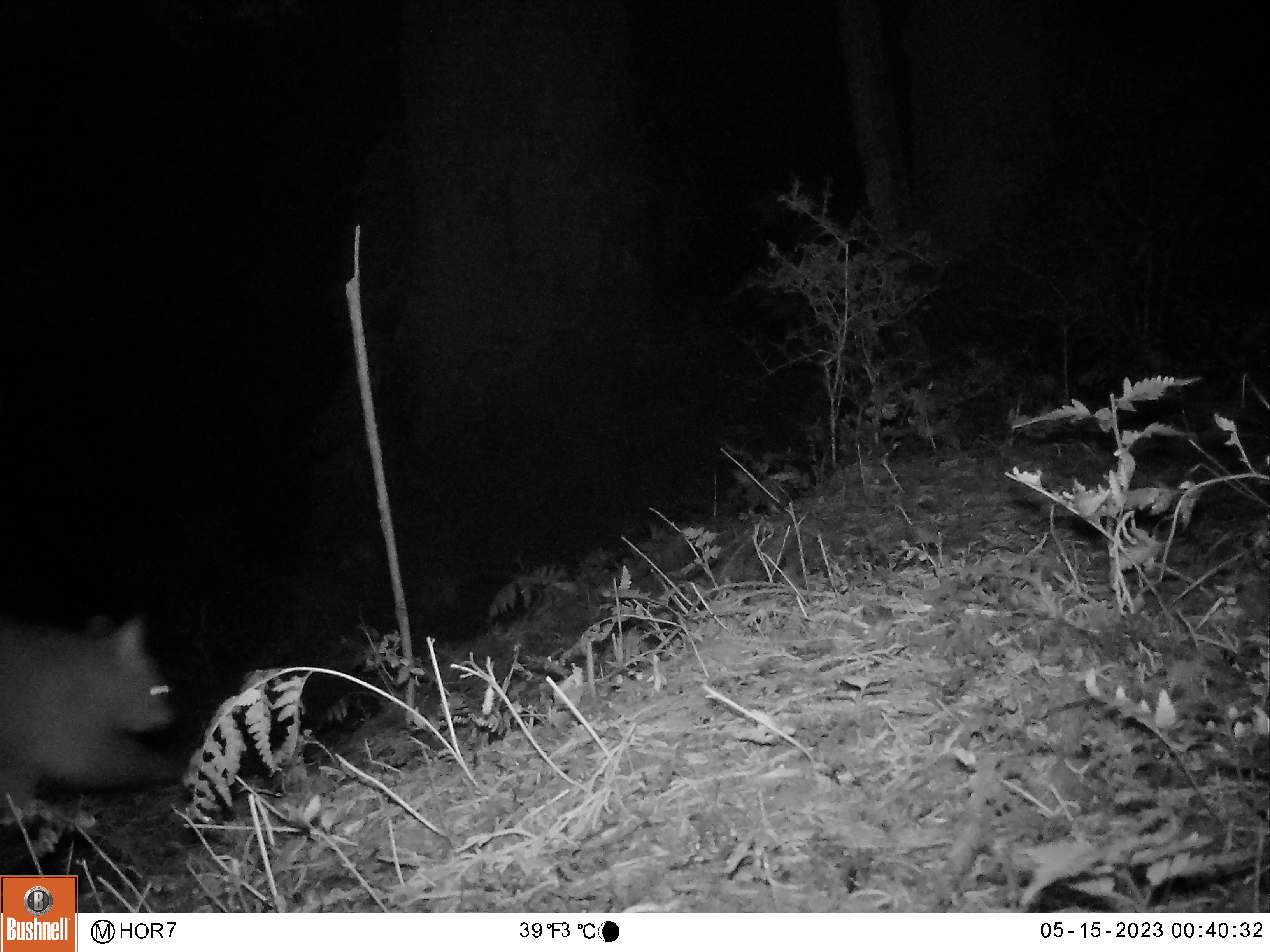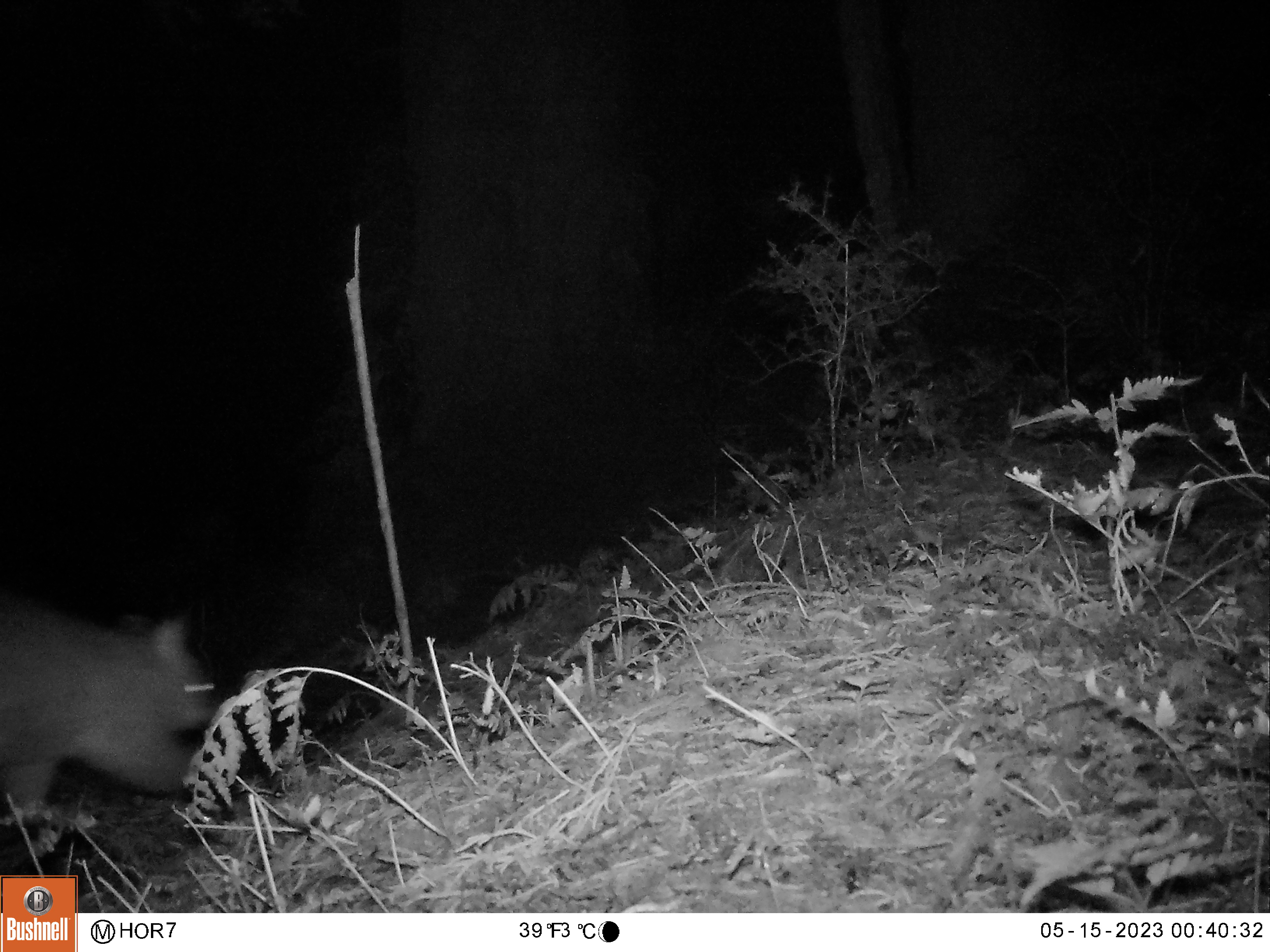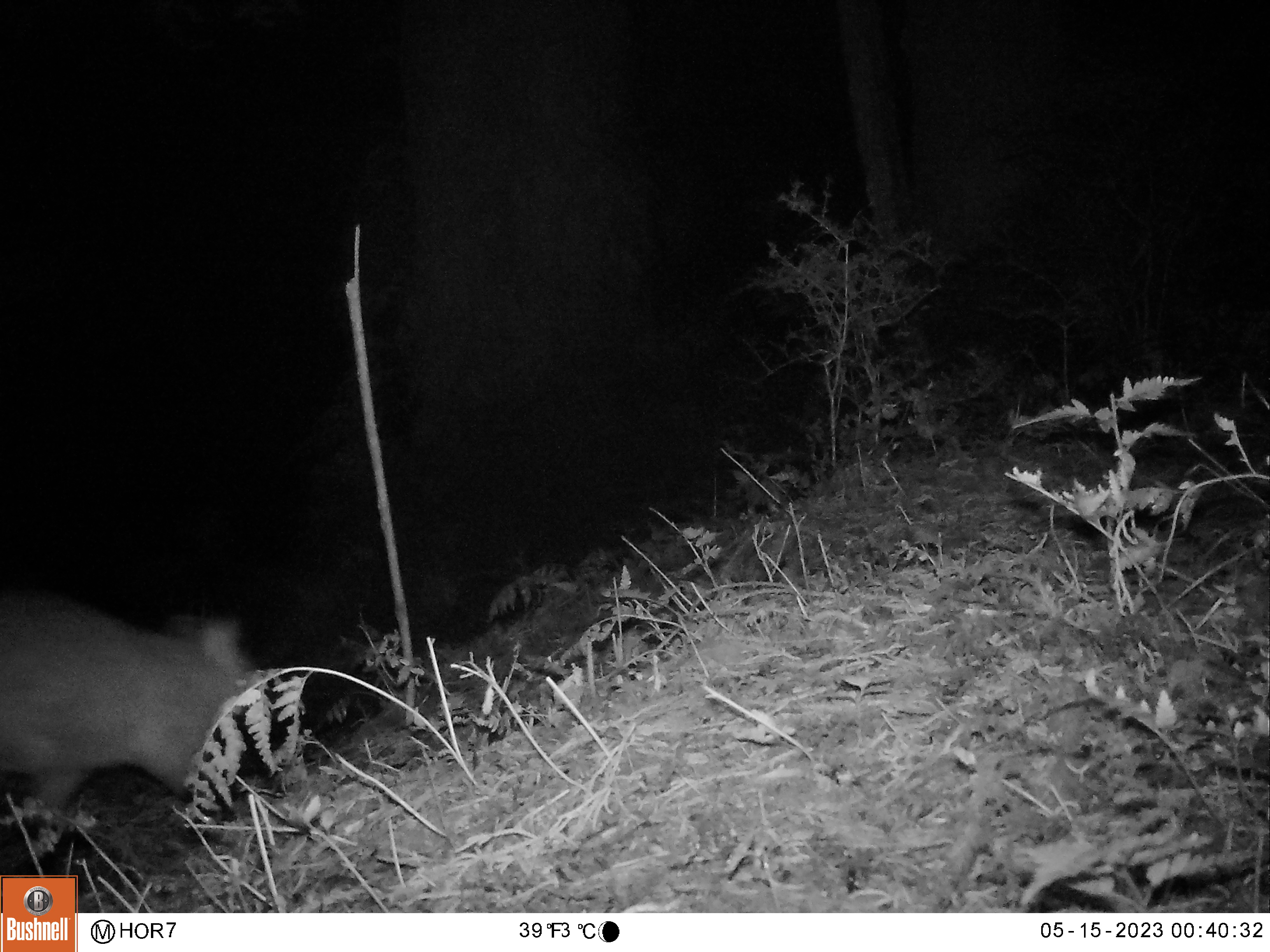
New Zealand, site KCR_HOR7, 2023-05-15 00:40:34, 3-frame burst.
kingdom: Animalia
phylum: Chordata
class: Mammalia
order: Diprotodontia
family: Phalangeridae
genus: Trichosurus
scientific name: Trichosurus vulpecula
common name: common brushtail possum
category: possum